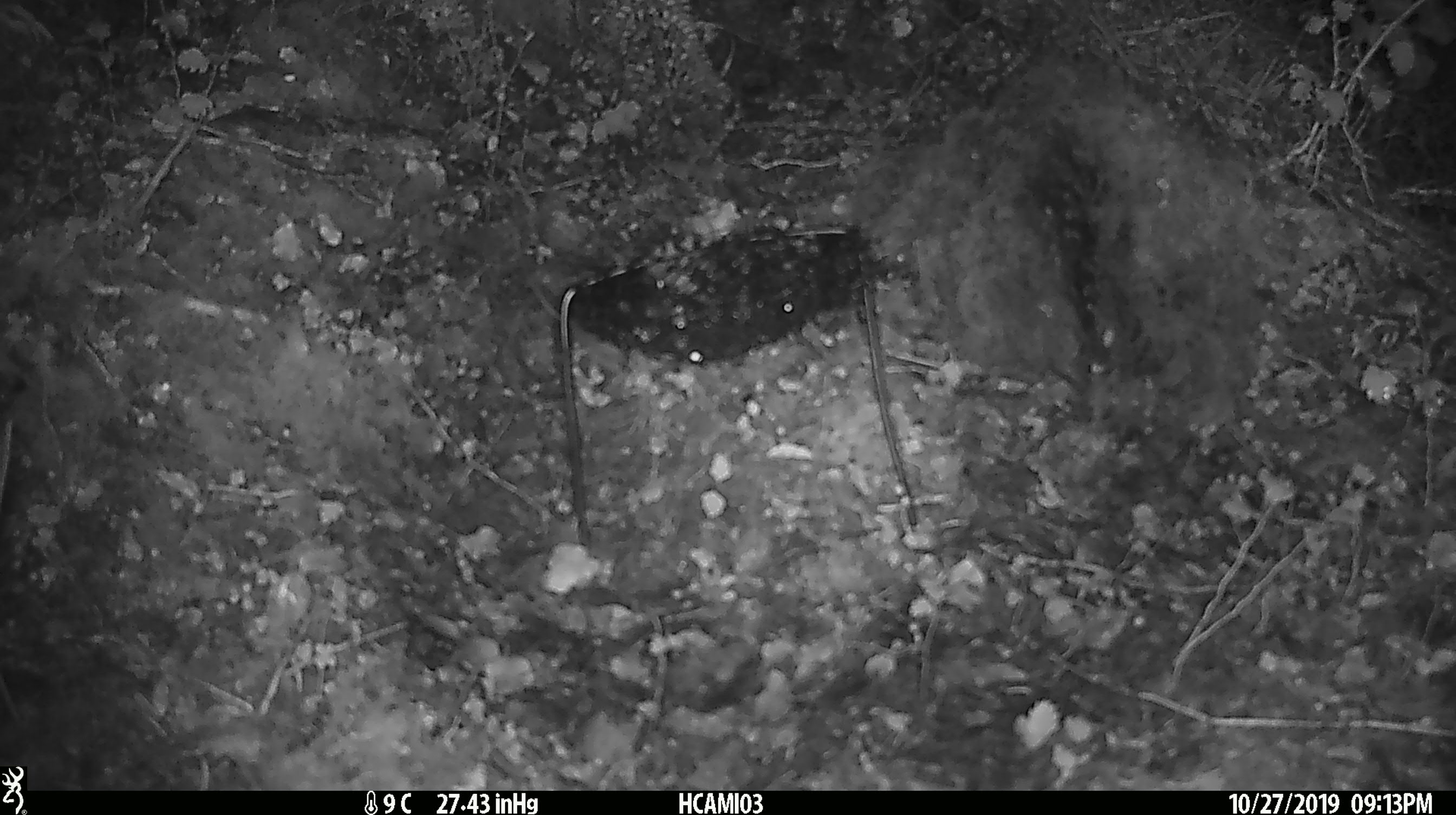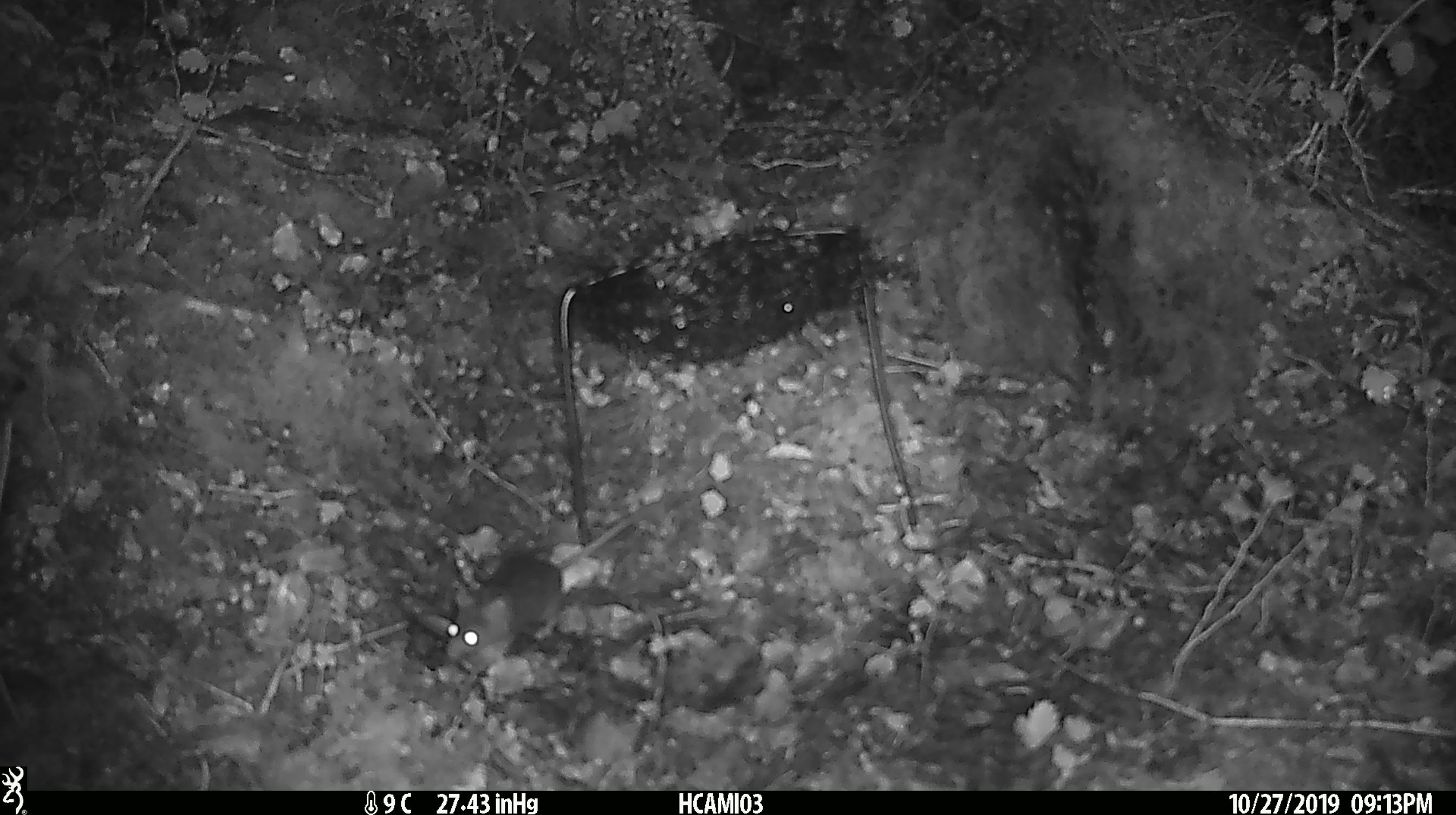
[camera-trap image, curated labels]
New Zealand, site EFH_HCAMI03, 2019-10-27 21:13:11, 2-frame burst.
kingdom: Animalia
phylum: Chordata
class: Mammalia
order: Rodentia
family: Muridae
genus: Mus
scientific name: Mus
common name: mouse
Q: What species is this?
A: Mouse (Mus).